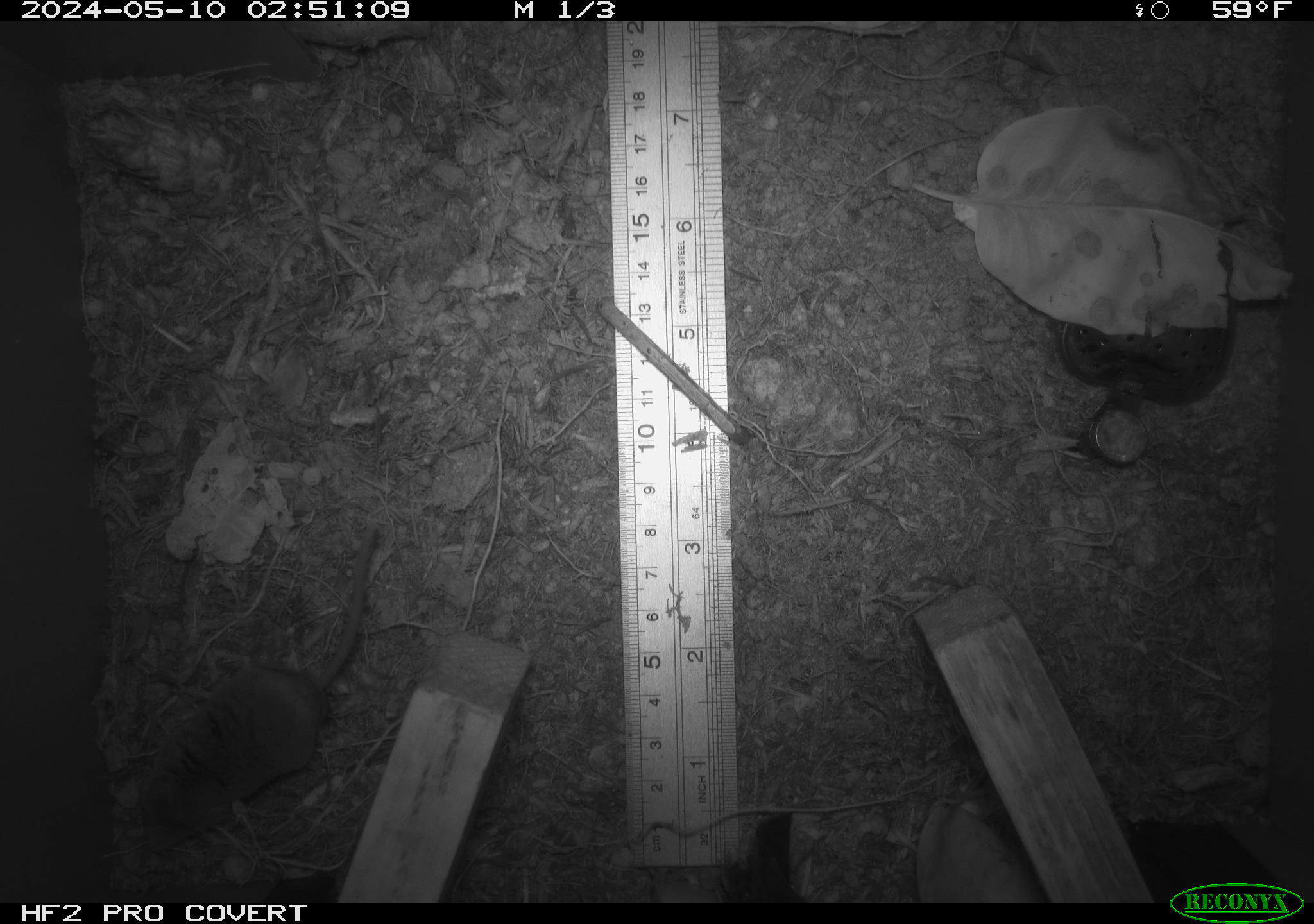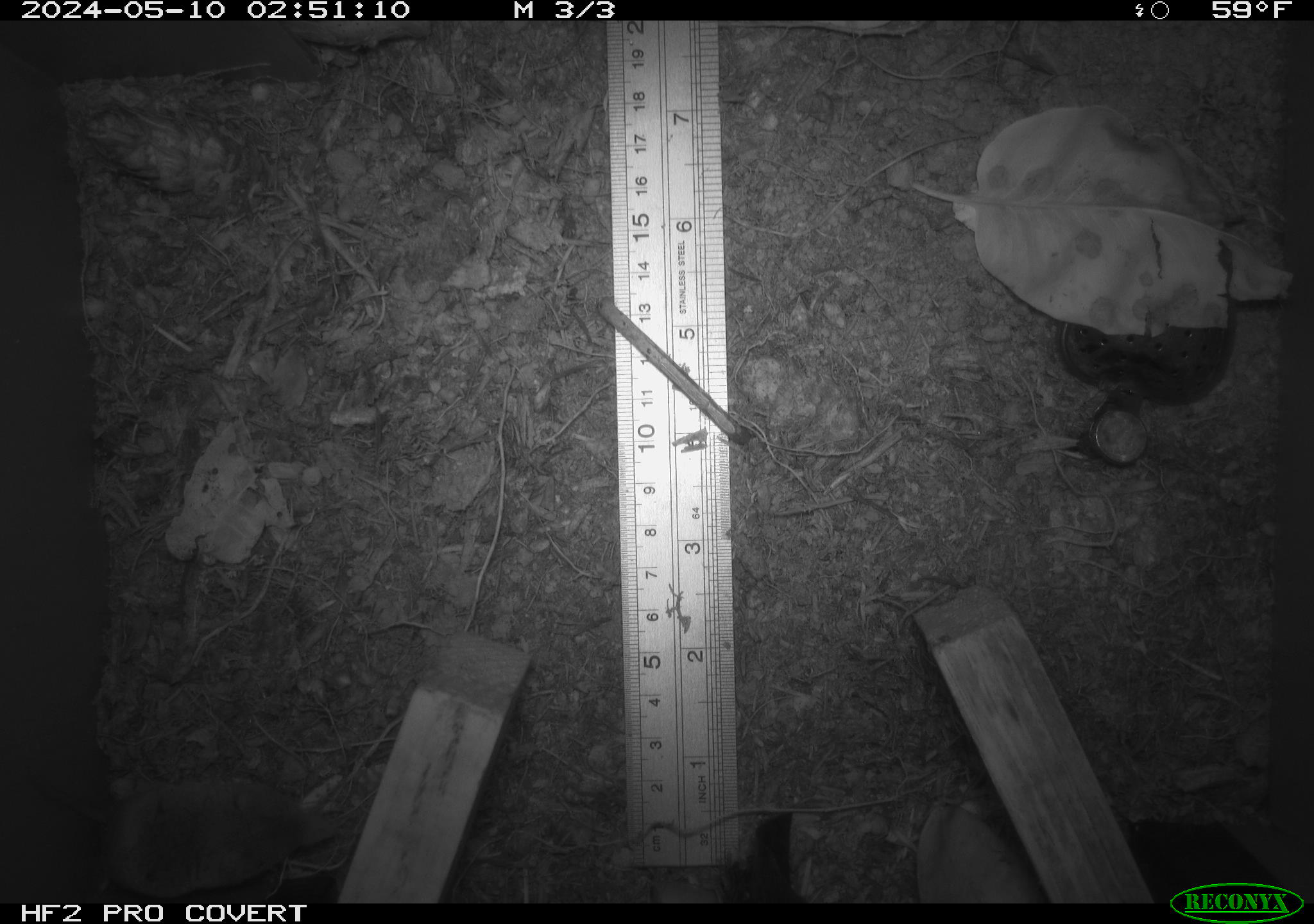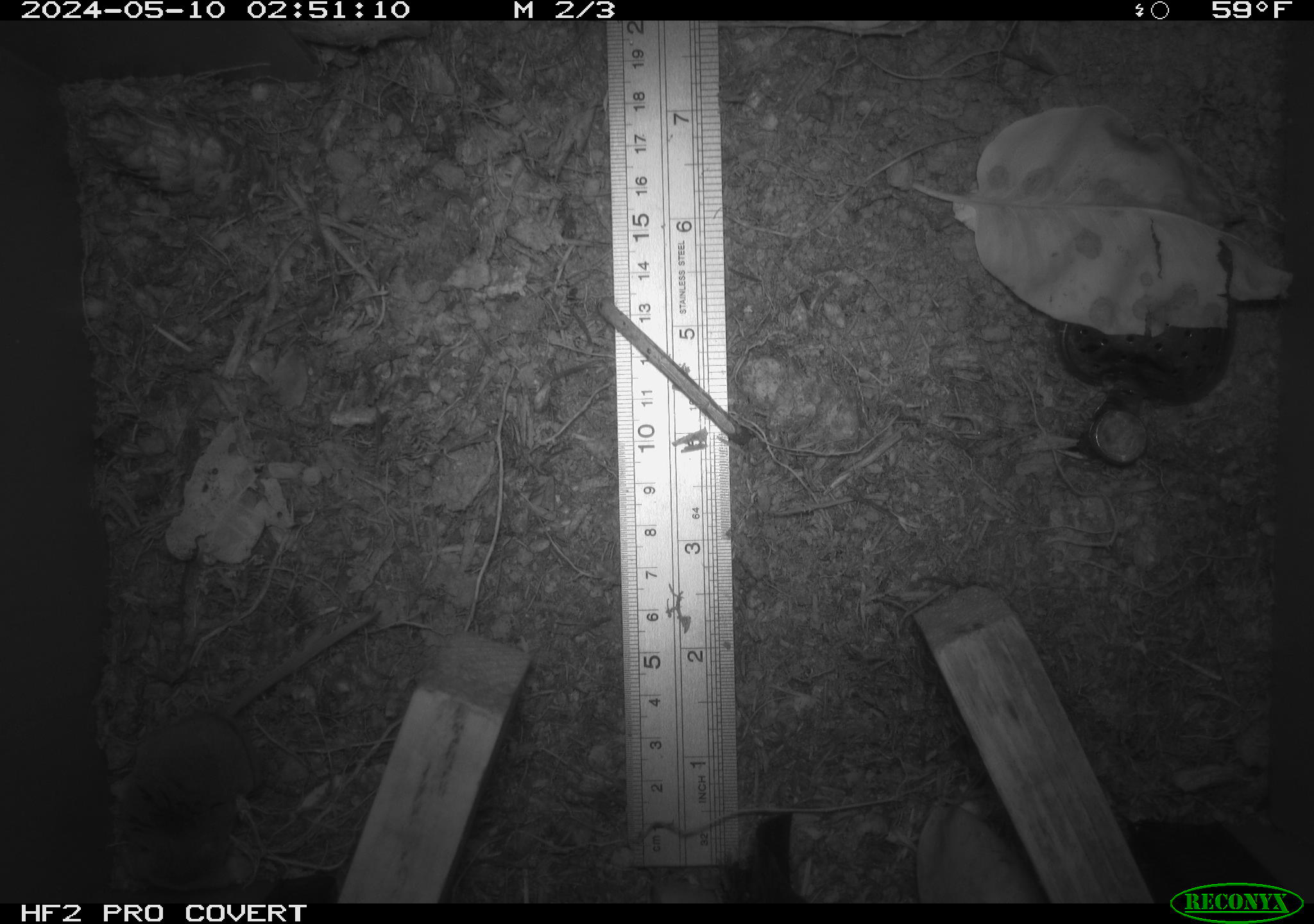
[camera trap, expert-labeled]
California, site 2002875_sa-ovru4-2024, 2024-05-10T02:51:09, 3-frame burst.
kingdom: Animalia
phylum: Chordata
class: Mammalia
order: Eulipotyphla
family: Soricidae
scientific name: Soricidae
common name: shrews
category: soricidae family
Soricidae family (shrews) (Soricidae).